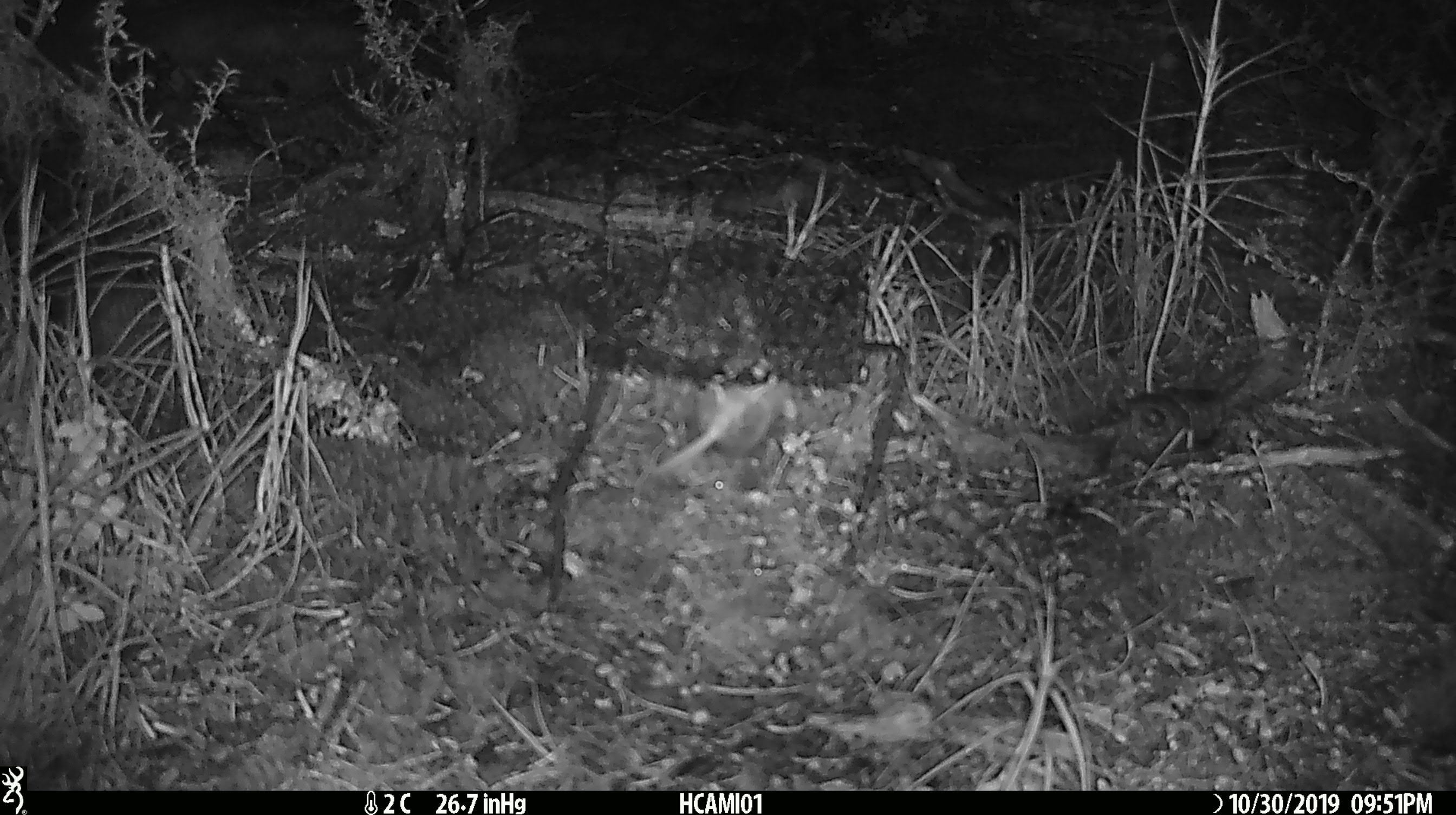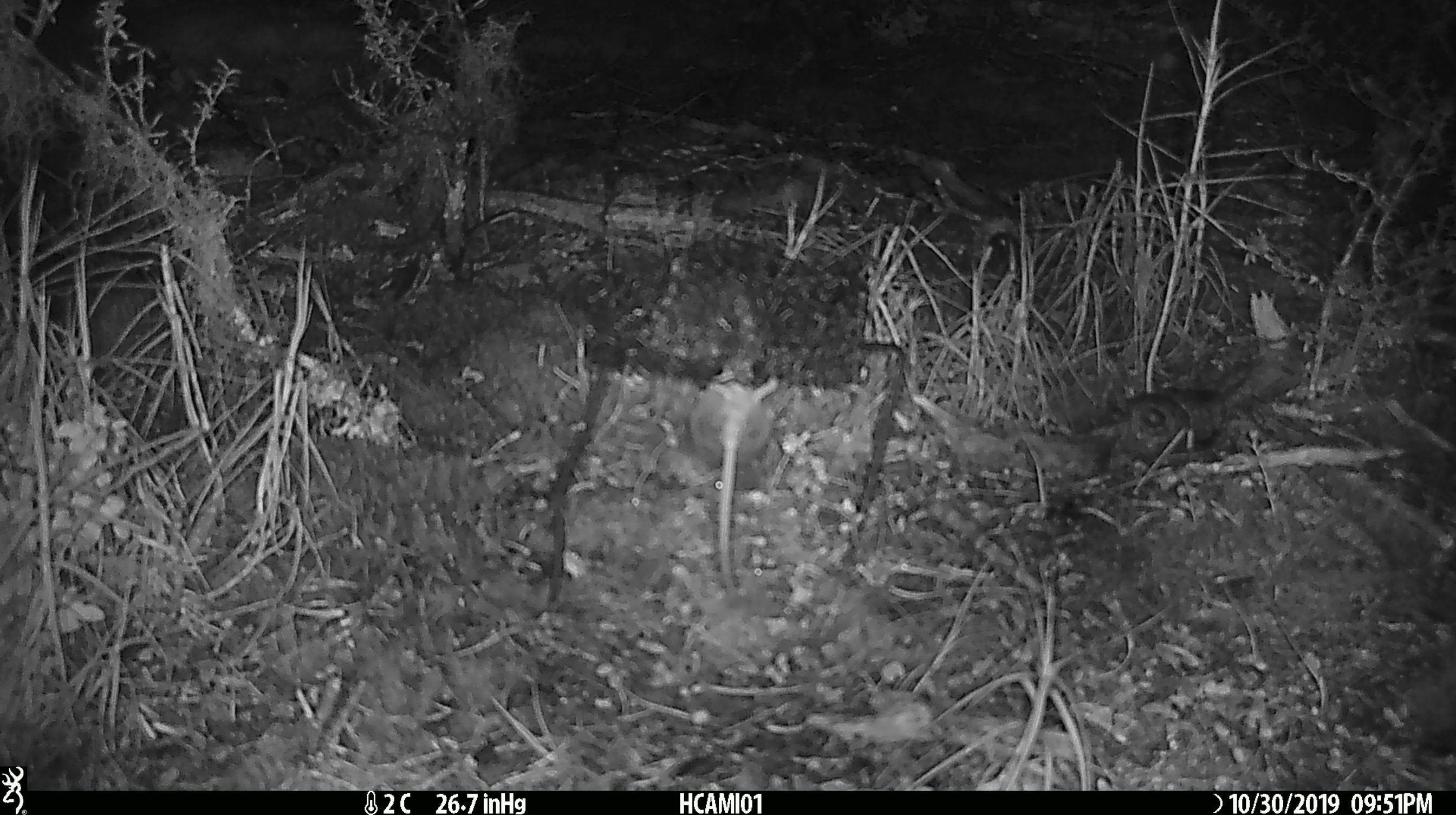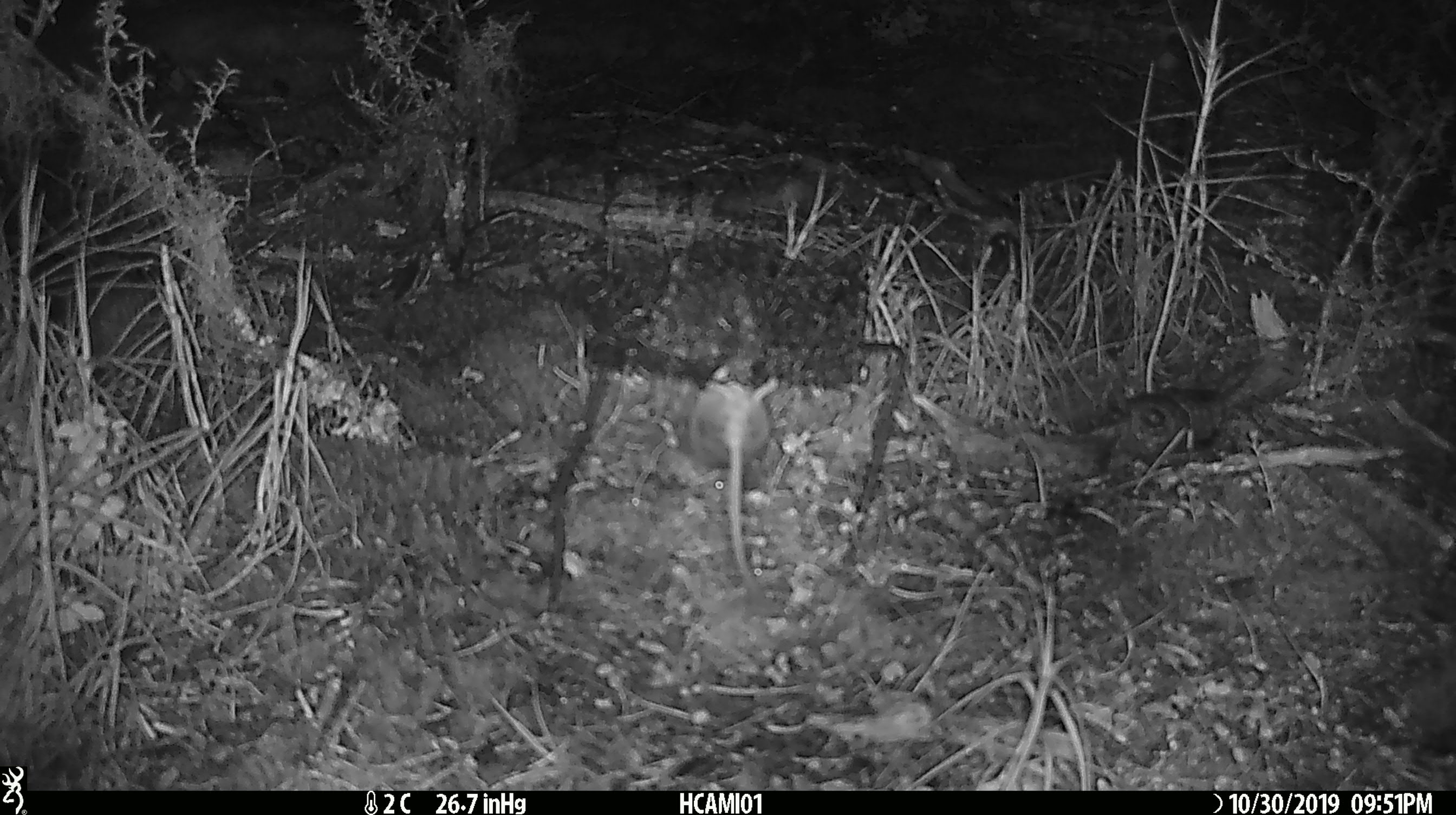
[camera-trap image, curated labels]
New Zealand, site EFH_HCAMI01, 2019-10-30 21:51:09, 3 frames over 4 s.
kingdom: Animalia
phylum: Chordata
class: Mammalia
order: Rodentia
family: Muridae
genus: Mus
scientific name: Mus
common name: mouse